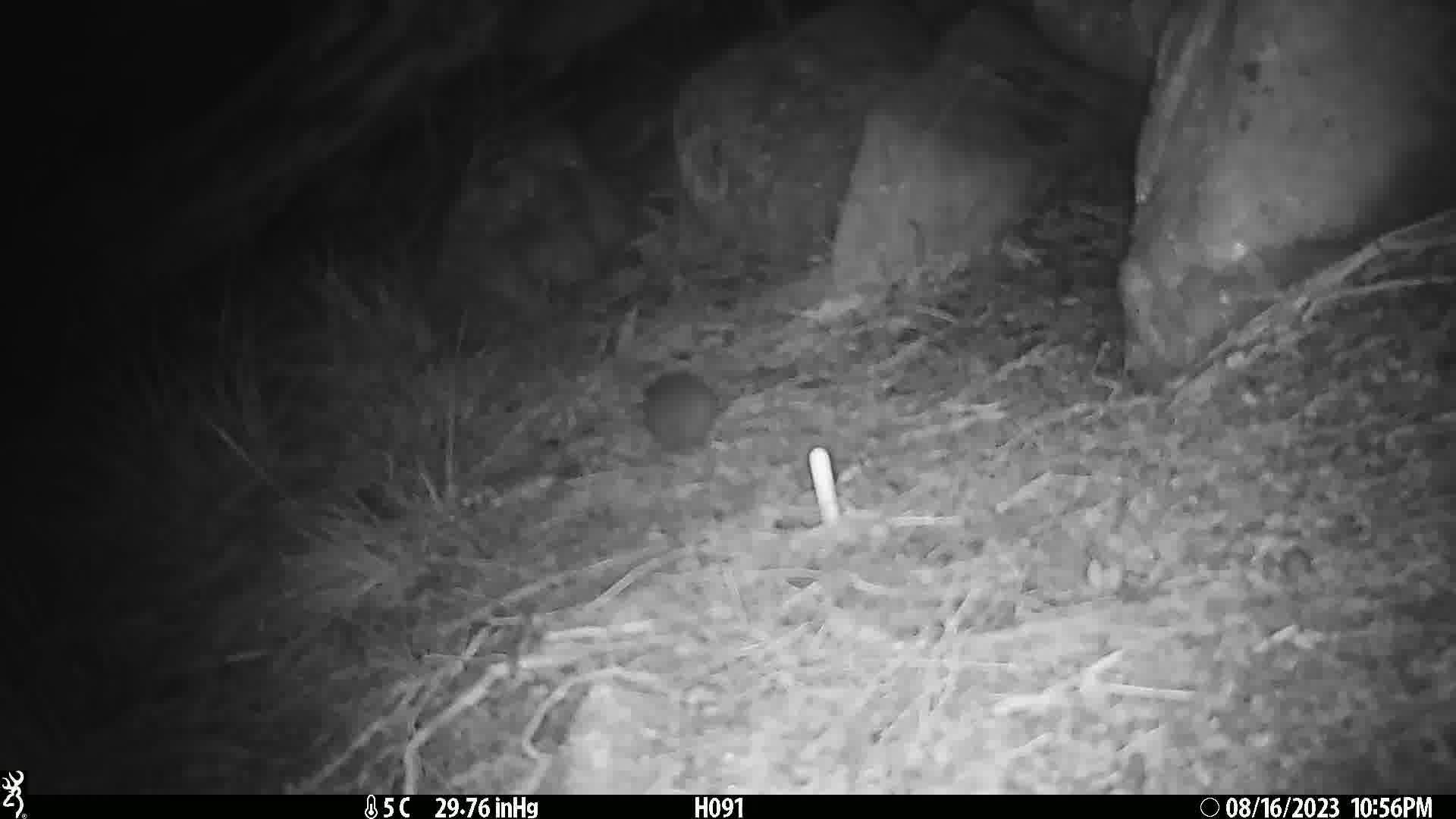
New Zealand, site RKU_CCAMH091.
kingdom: Animalia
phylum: Chordata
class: Mammalia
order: Rodentia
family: Muridae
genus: Rattus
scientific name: Rattus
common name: rat